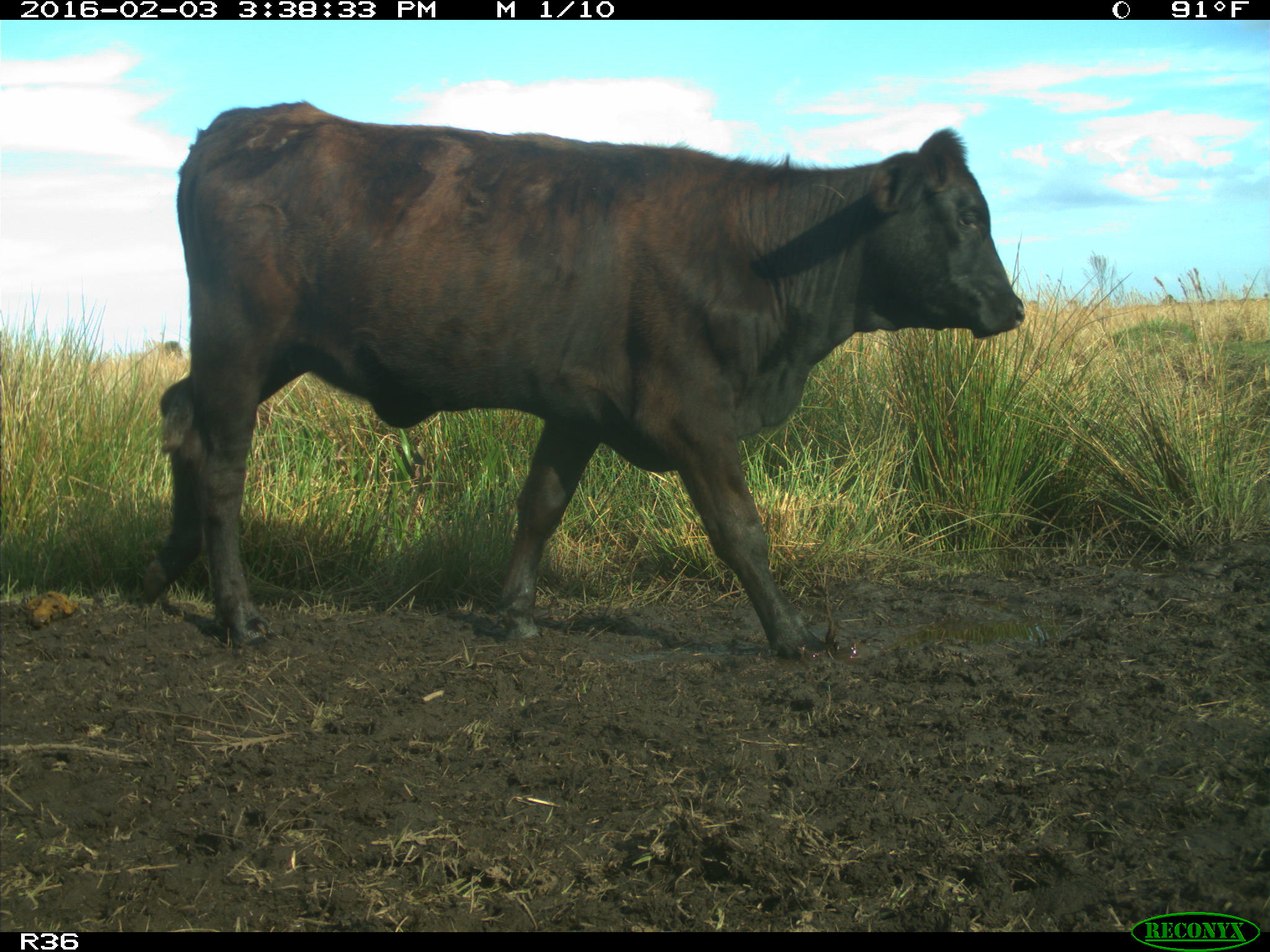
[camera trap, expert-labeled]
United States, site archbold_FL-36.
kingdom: Animalia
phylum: Chordata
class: Mammalia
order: Artiodactyla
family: Bovidae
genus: Bos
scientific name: Bos taurus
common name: domestic cow